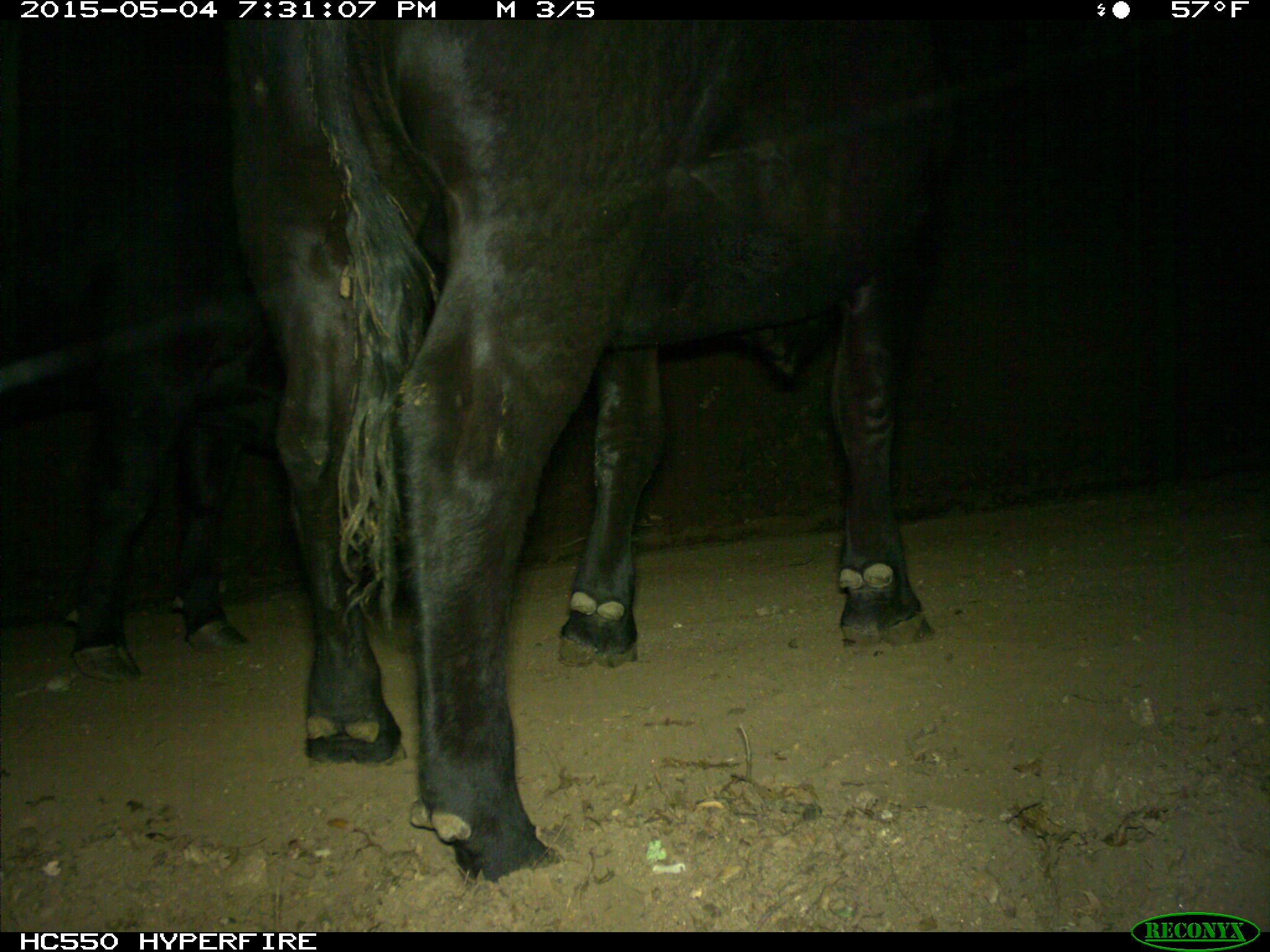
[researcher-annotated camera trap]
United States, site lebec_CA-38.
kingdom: Animalia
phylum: Chordata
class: Mammalia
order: Artiodactyla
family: Bovidae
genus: Bos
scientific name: Bos taurus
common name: domestic cow